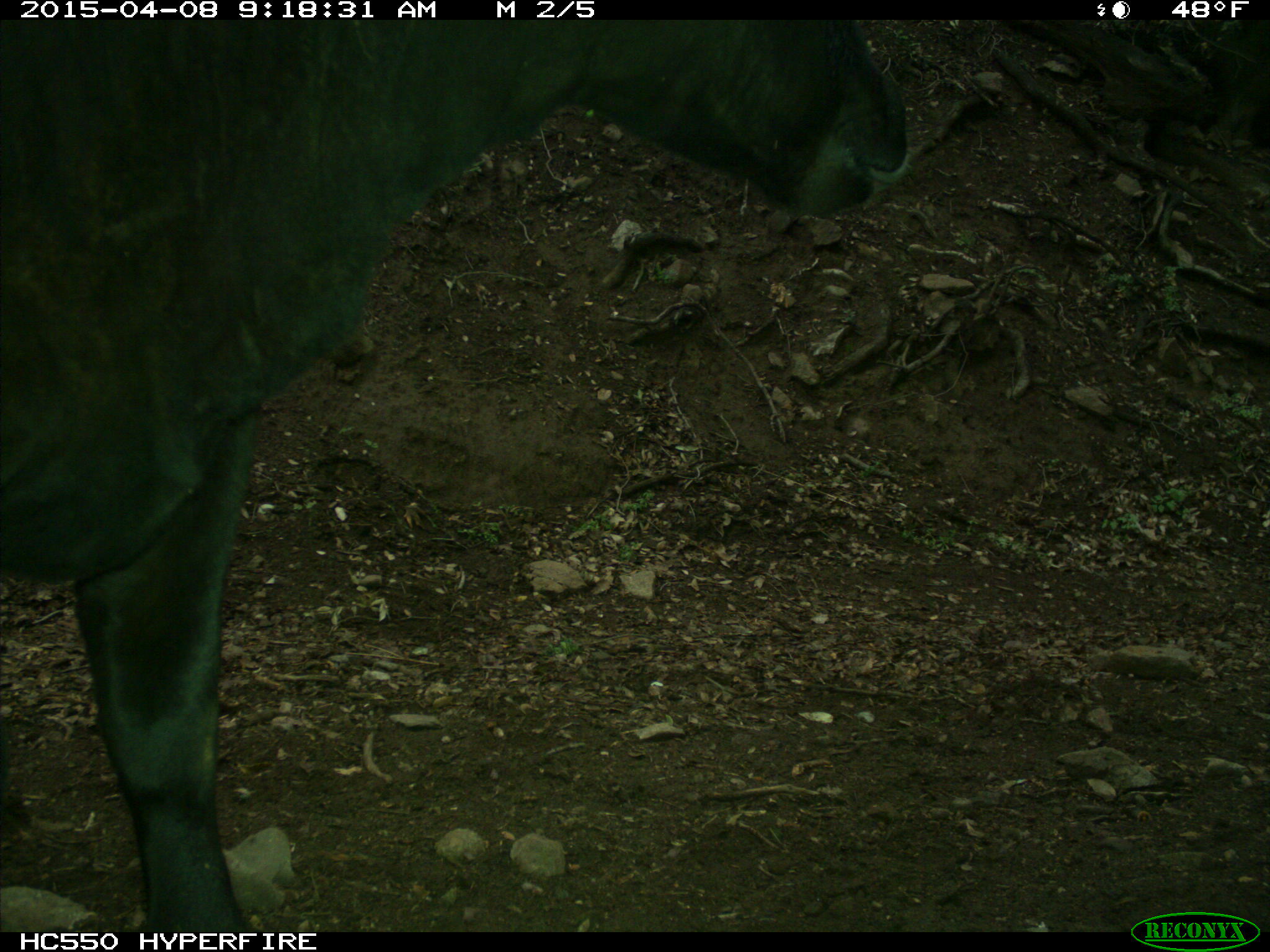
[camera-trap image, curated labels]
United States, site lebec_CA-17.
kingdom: Animalia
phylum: Chordata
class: Mammalia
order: Artiodactyla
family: Bovidae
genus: Bos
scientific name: Bos taurus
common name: domestic cow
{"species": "Bos taurus (domestic cow)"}